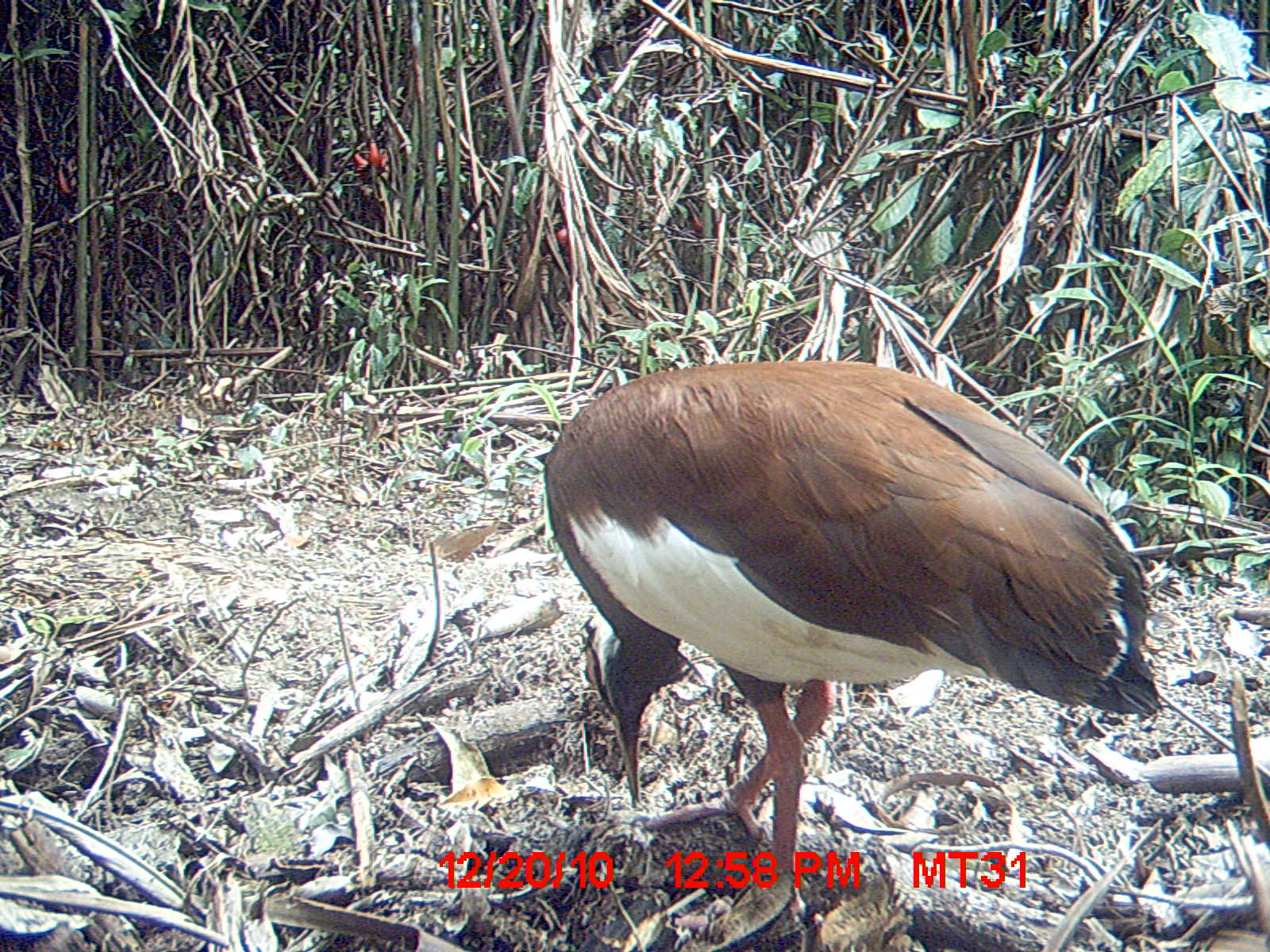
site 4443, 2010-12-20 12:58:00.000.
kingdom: Animalia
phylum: Chordata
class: Aves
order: Pelecaniformes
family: Threskiornithidae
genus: Lophotibis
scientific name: Lophotibis cristata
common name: madagascan ibis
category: lophotibis cristataa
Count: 1.